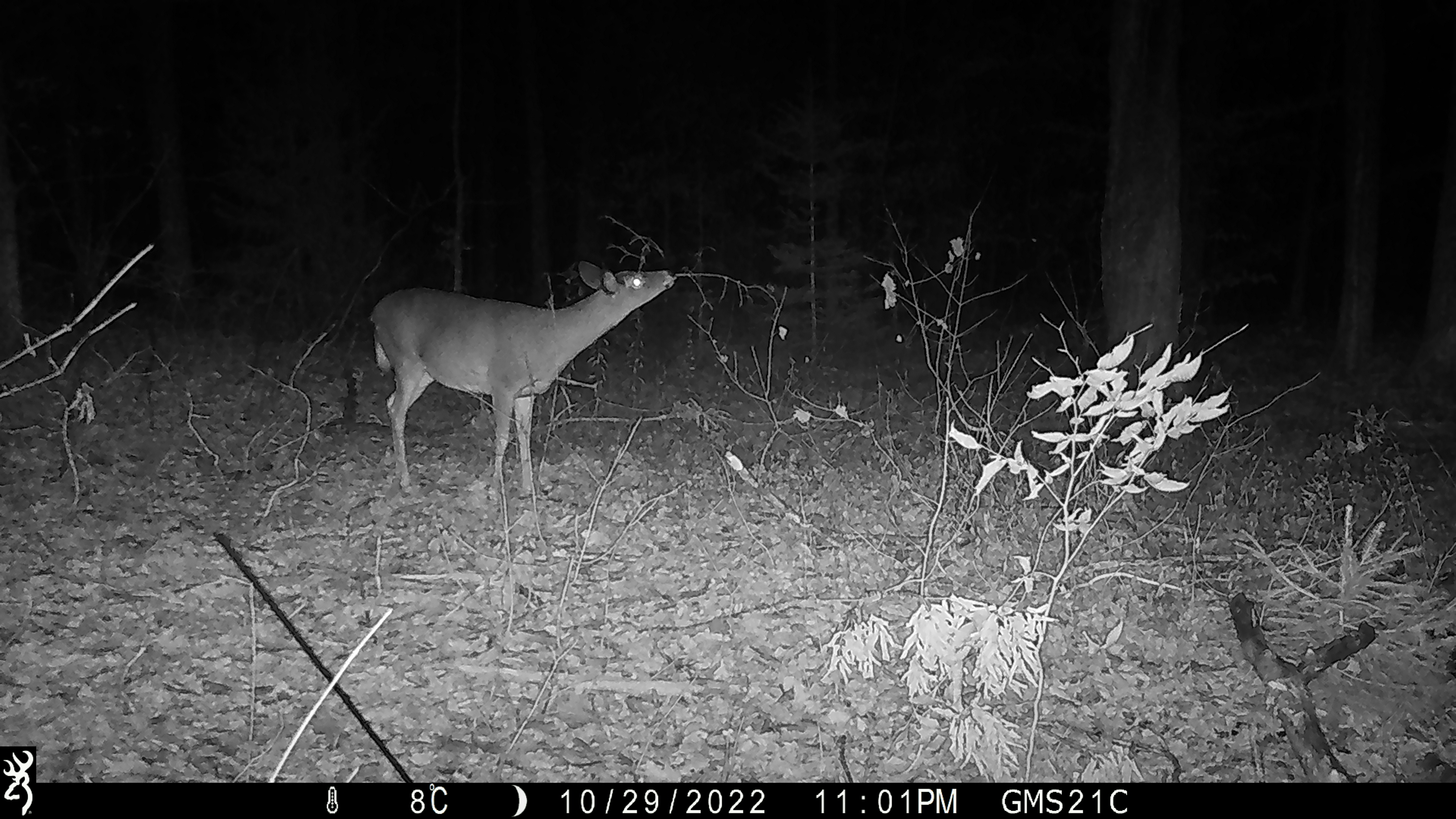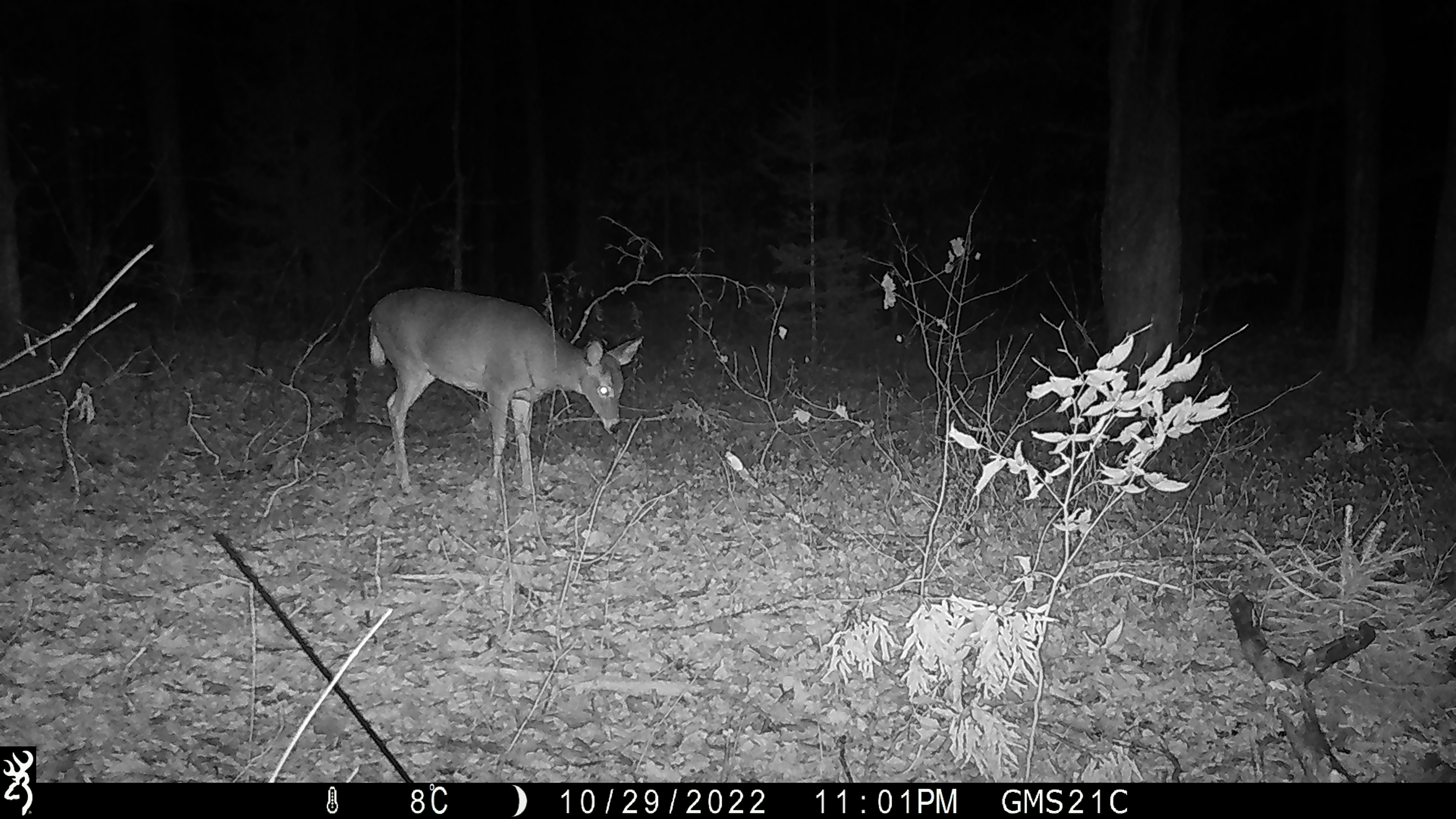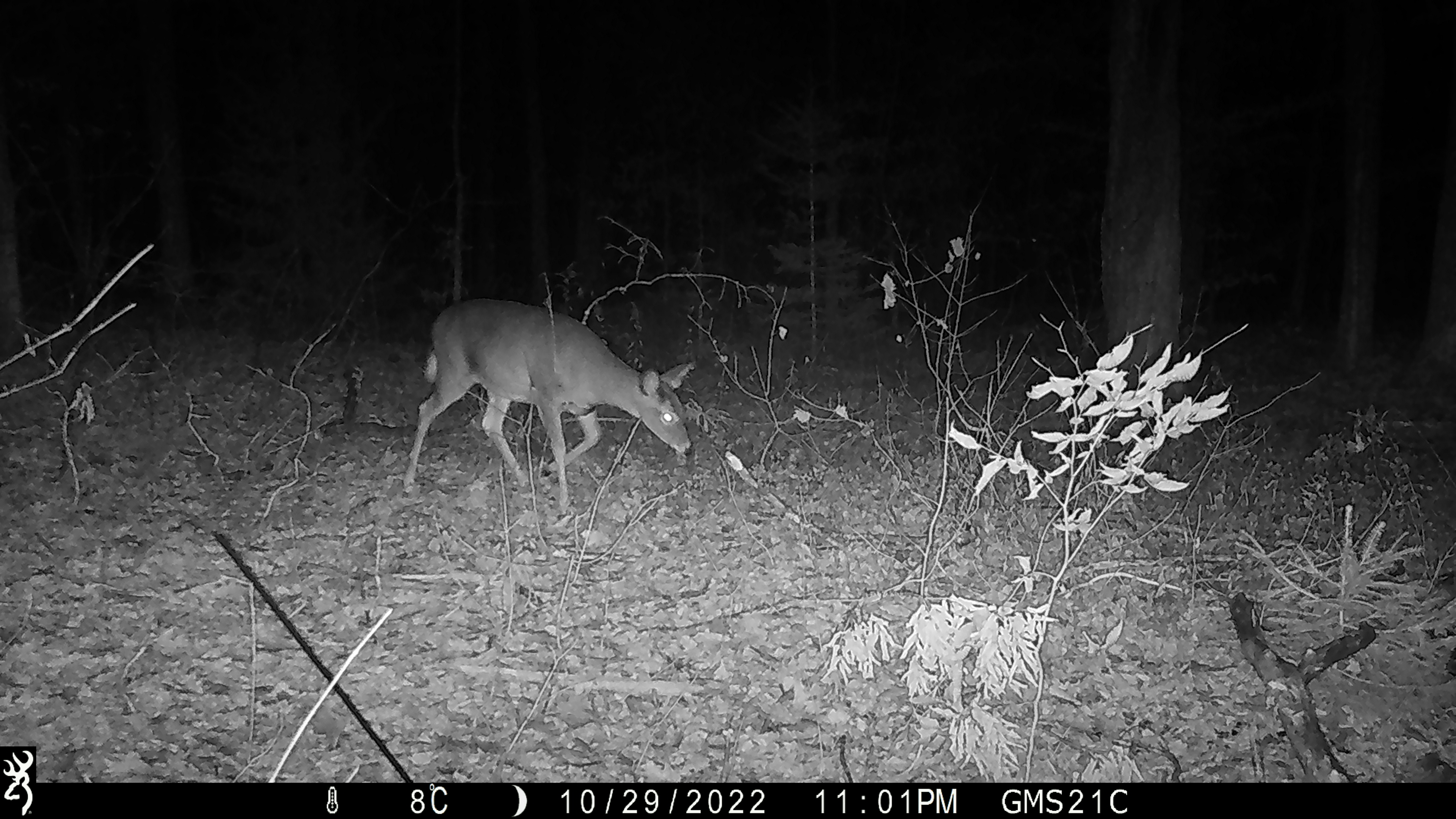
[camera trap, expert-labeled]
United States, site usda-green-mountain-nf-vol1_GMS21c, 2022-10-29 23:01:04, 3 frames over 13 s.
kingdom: Animalia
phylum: Chordata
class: Mammalia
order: Artiodactyla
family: Cervidae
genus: Odocoileus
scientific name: Odocoileus virginianus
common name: white-tailed deer